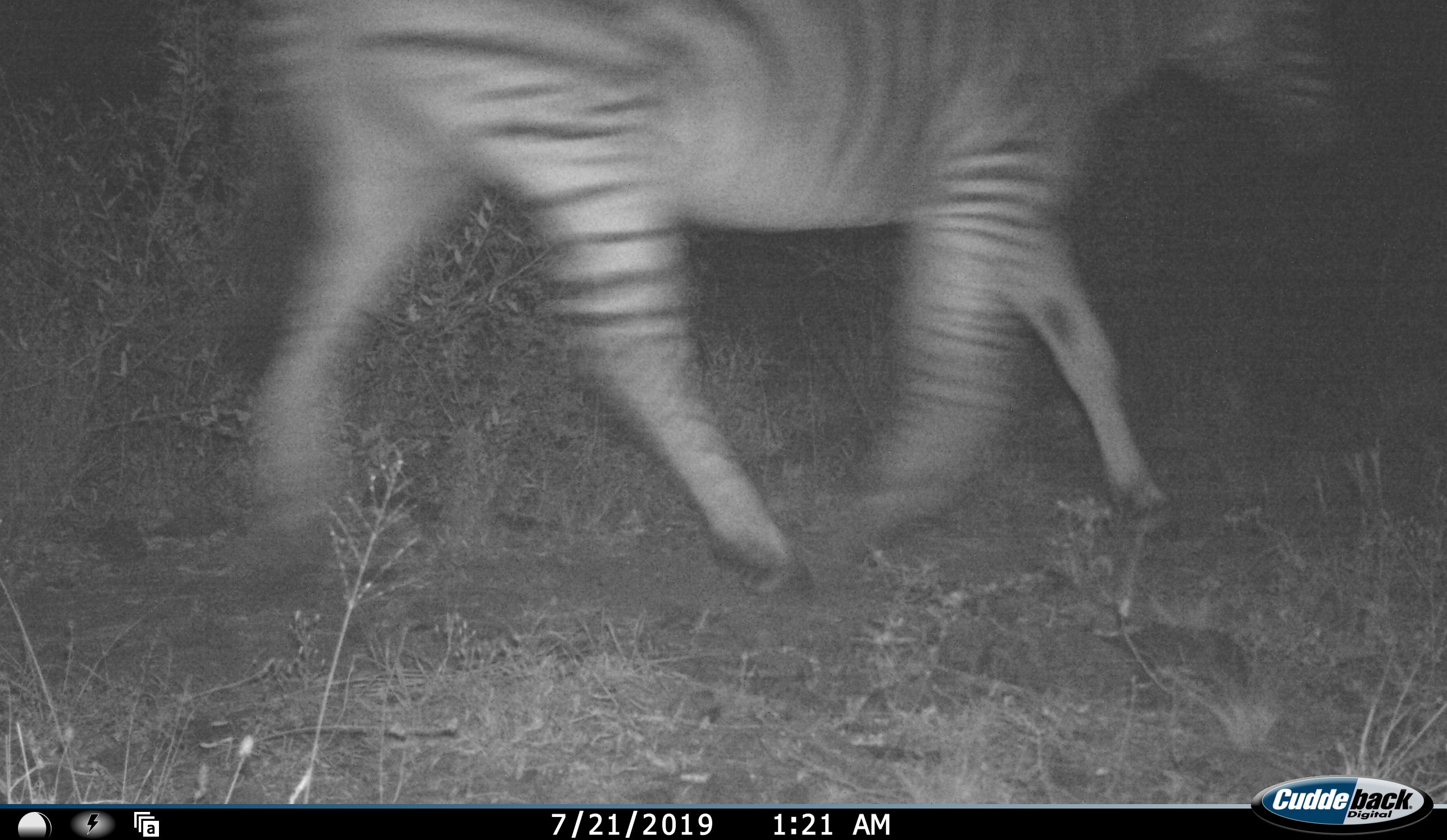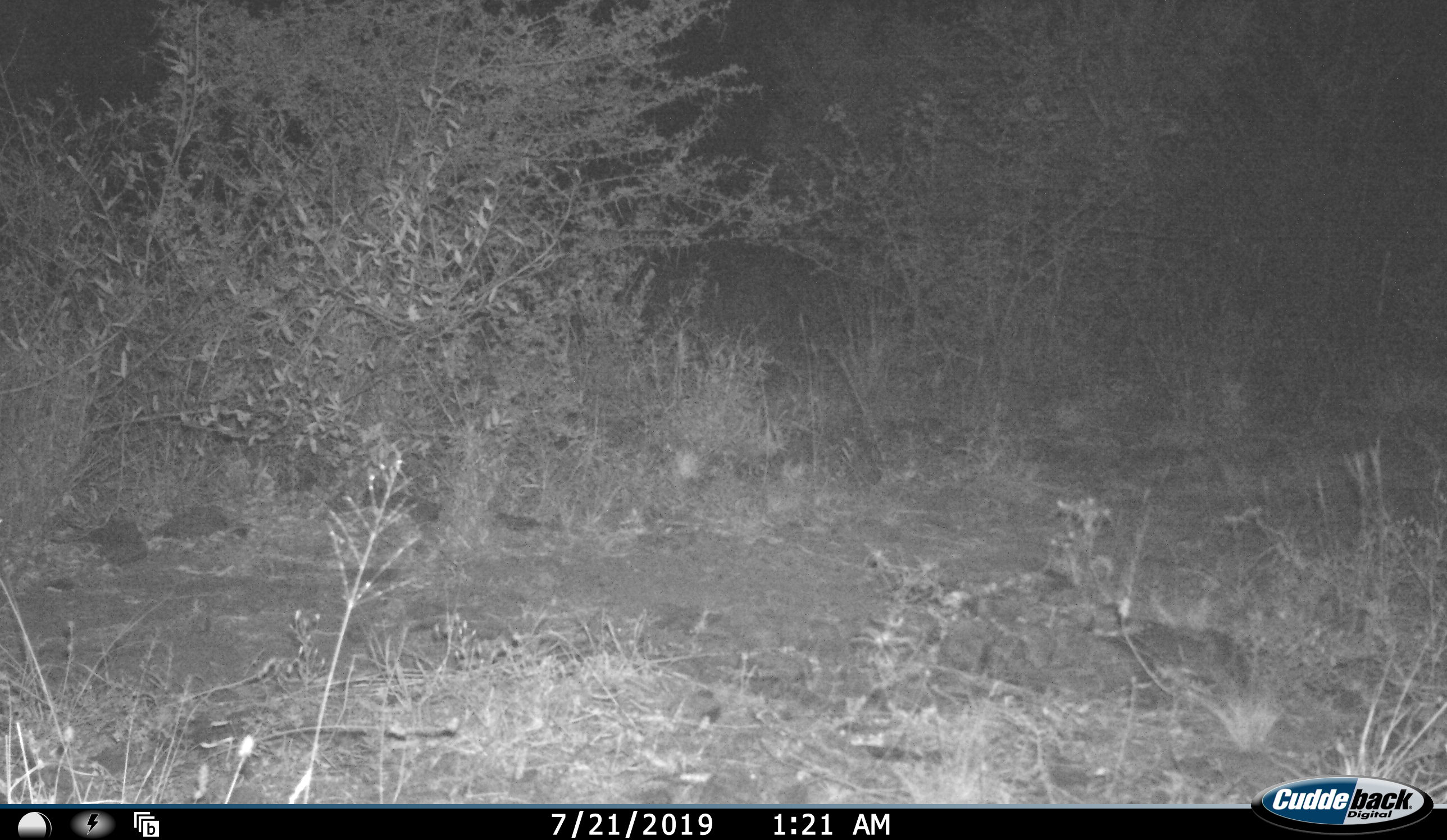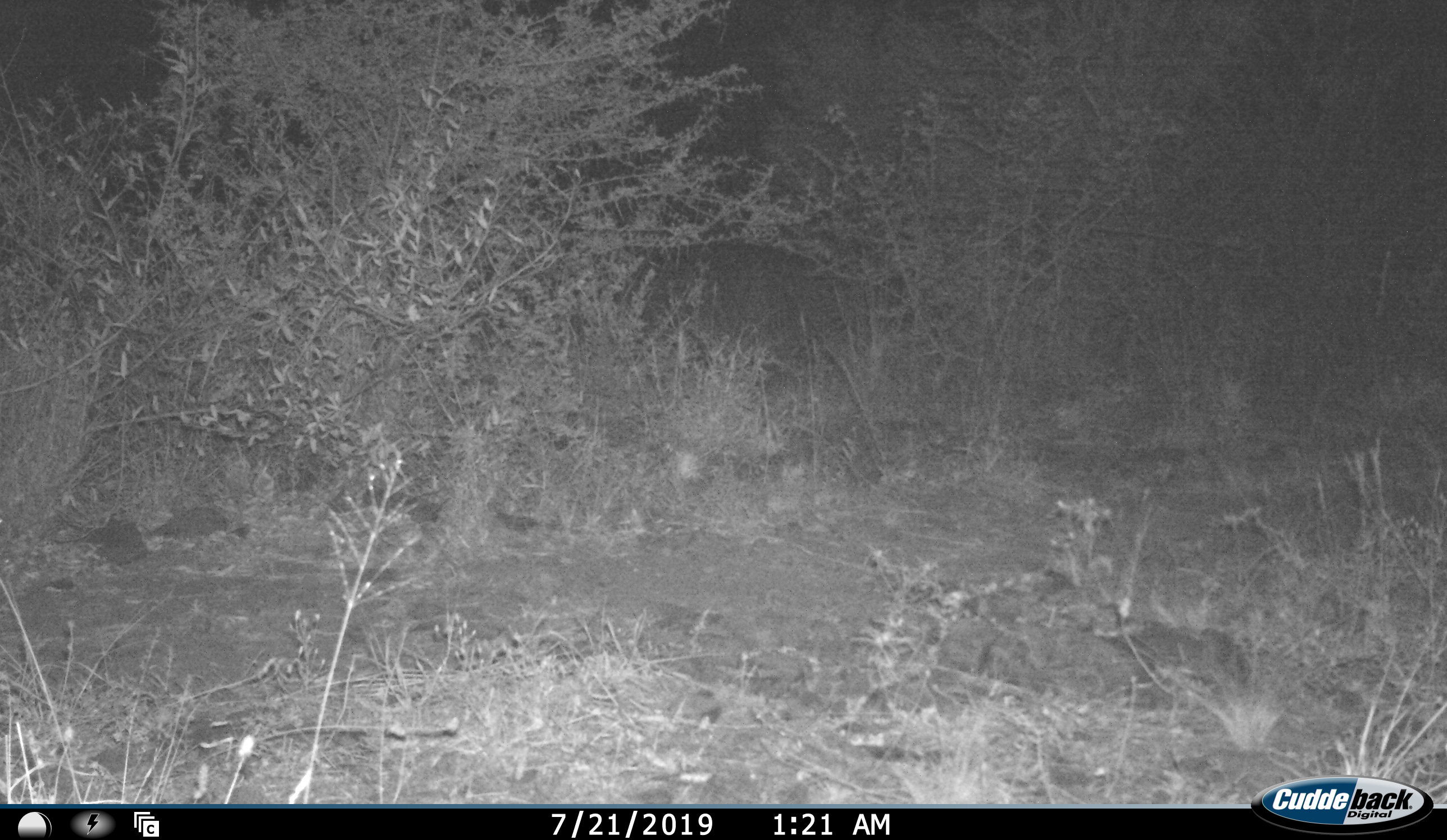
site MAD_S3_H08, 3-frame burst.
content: unidentified animal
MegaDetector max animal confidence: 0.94